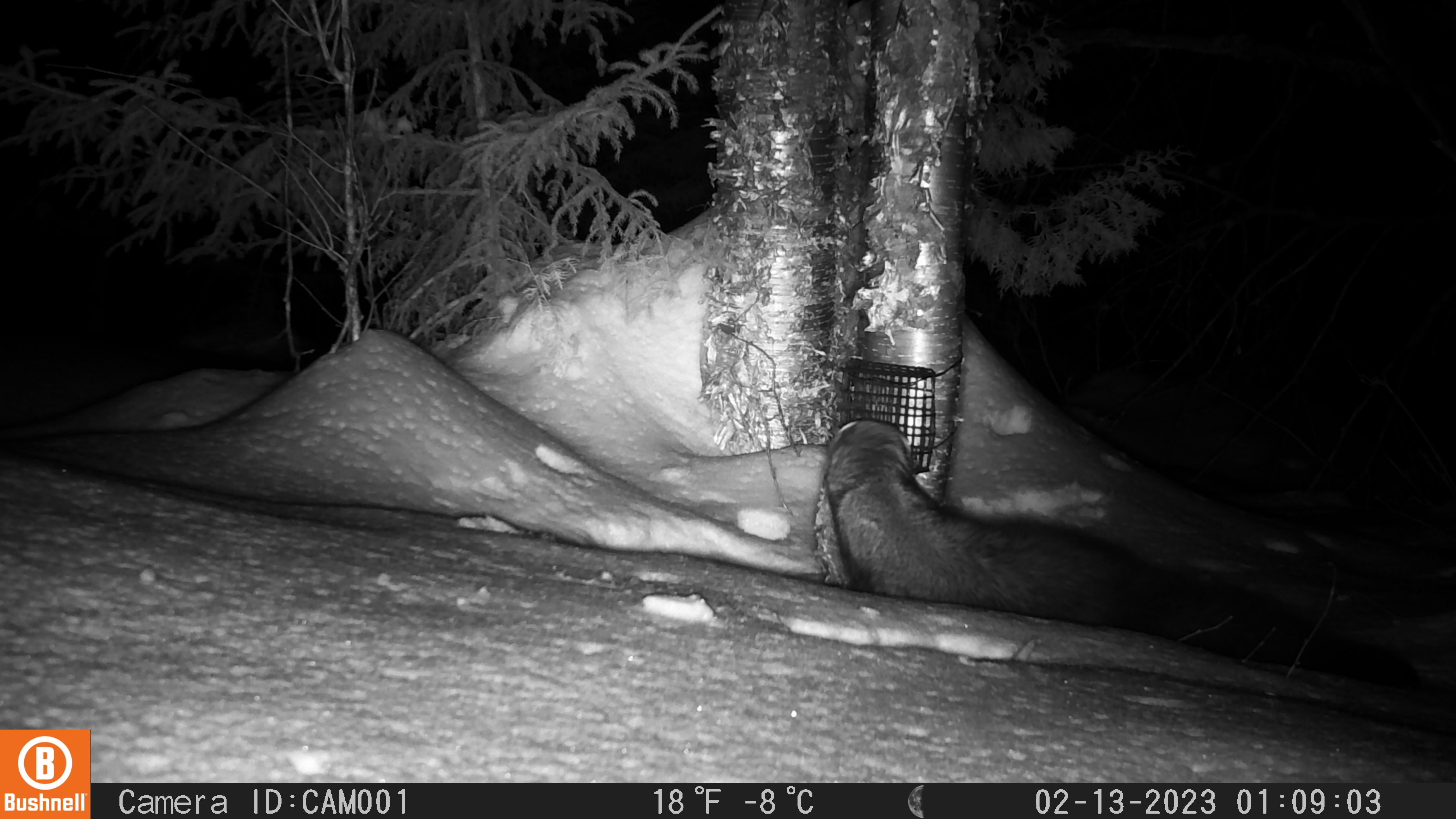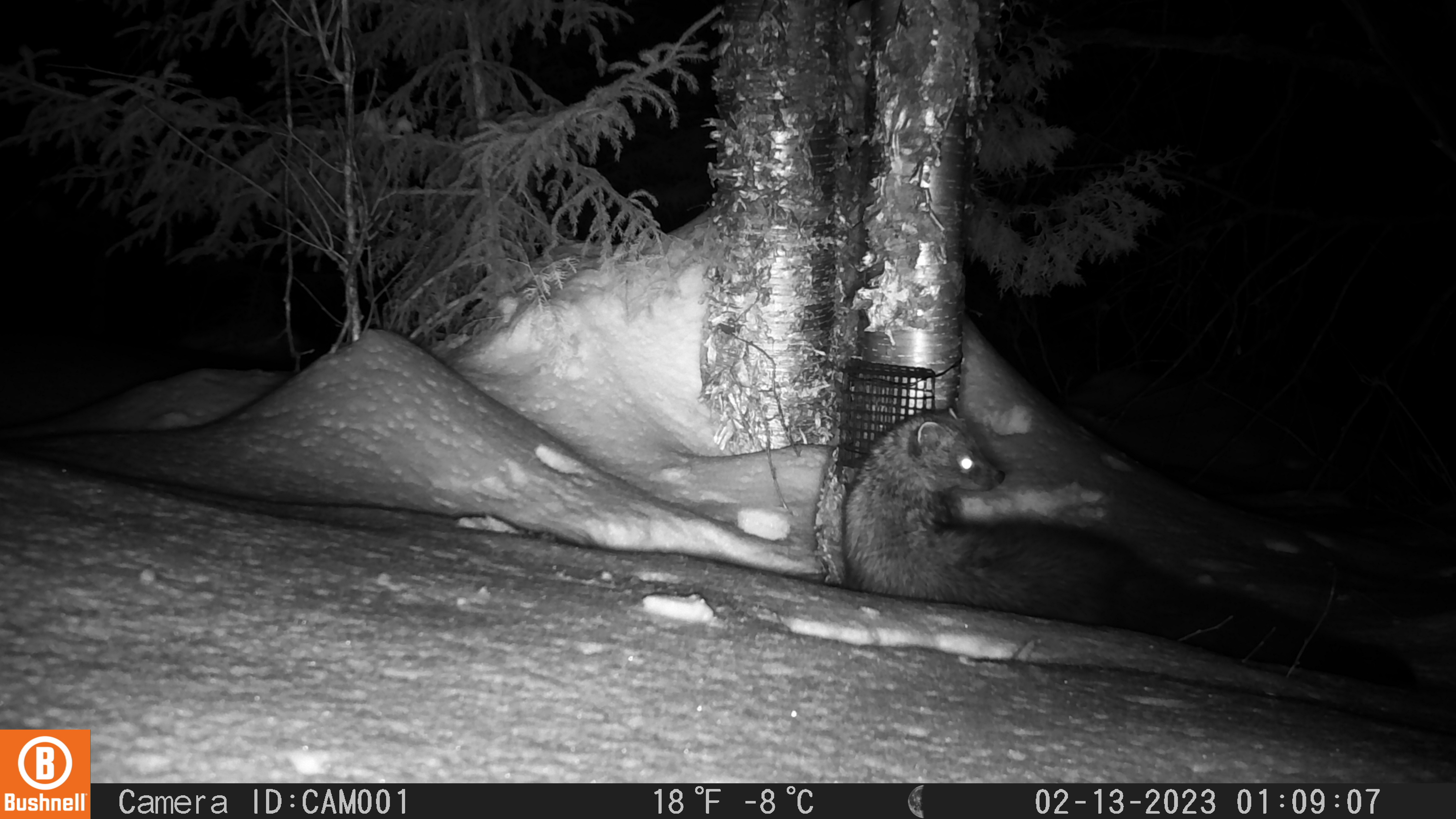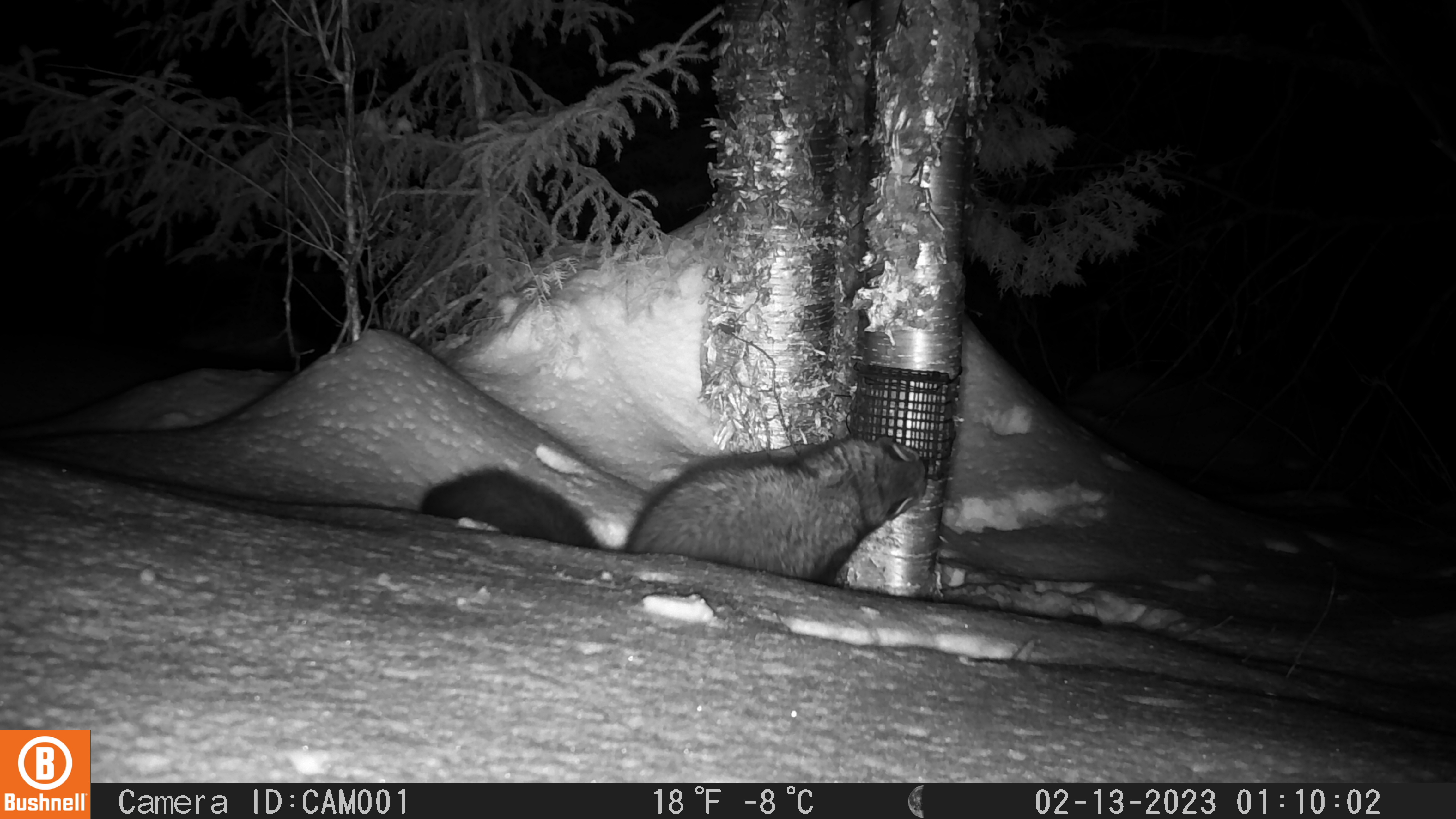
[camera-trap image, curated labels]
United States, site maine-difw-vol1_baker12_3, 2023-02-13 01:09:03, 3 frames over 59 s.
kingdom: Animalia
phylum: Chordata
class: Mammalia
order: Carnivora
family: Mustelidae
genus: Pekania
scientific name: Pekania pennanti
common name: fisher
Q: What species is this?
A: Fisher (Pekania pennanti).